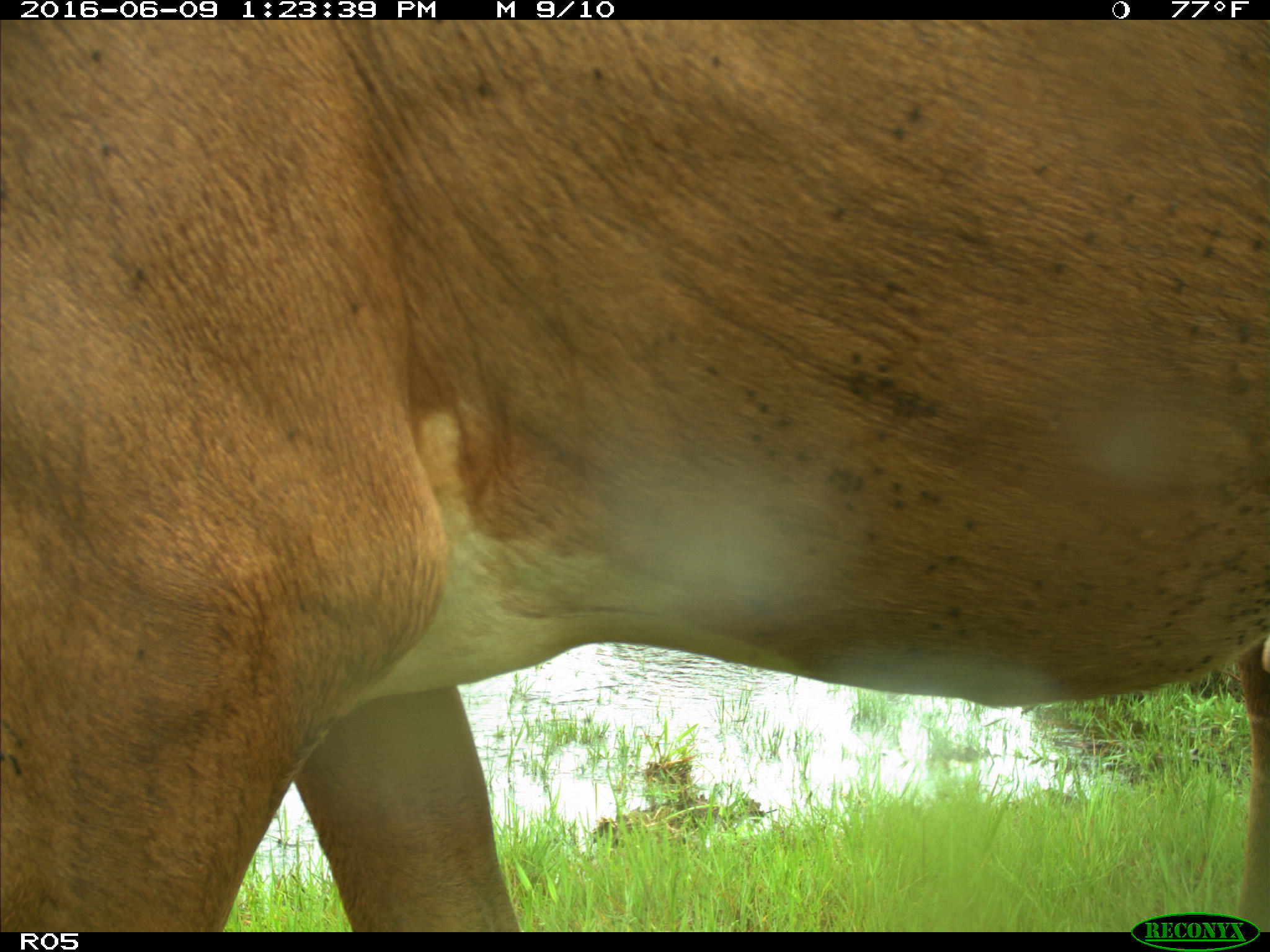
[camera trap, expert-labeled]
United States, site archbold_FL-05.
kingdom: Animalia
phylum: Chordata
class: Mammalia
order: Artiodactyla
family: Bovidae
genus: Bos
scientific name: Bos taurus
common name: domestic cow